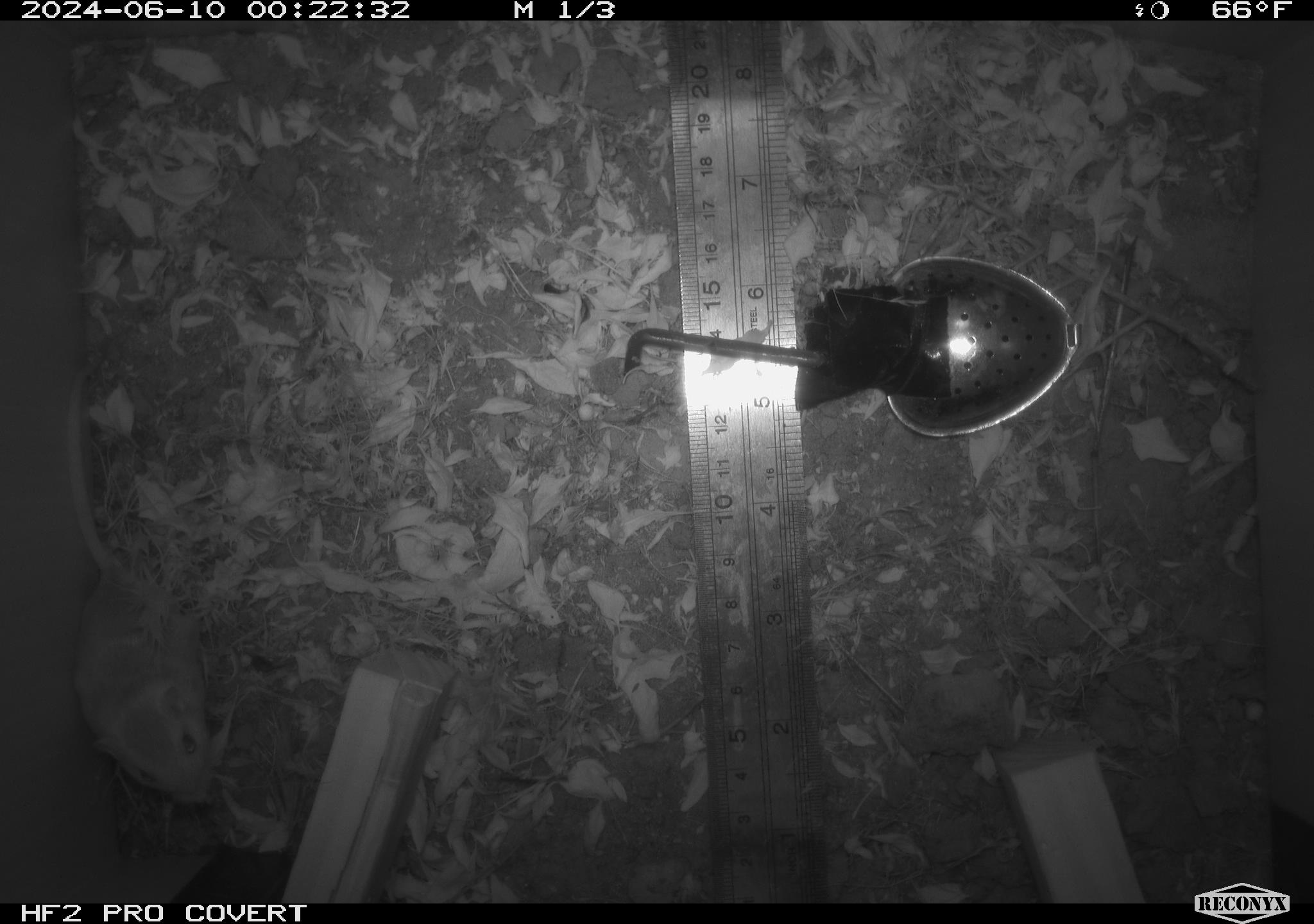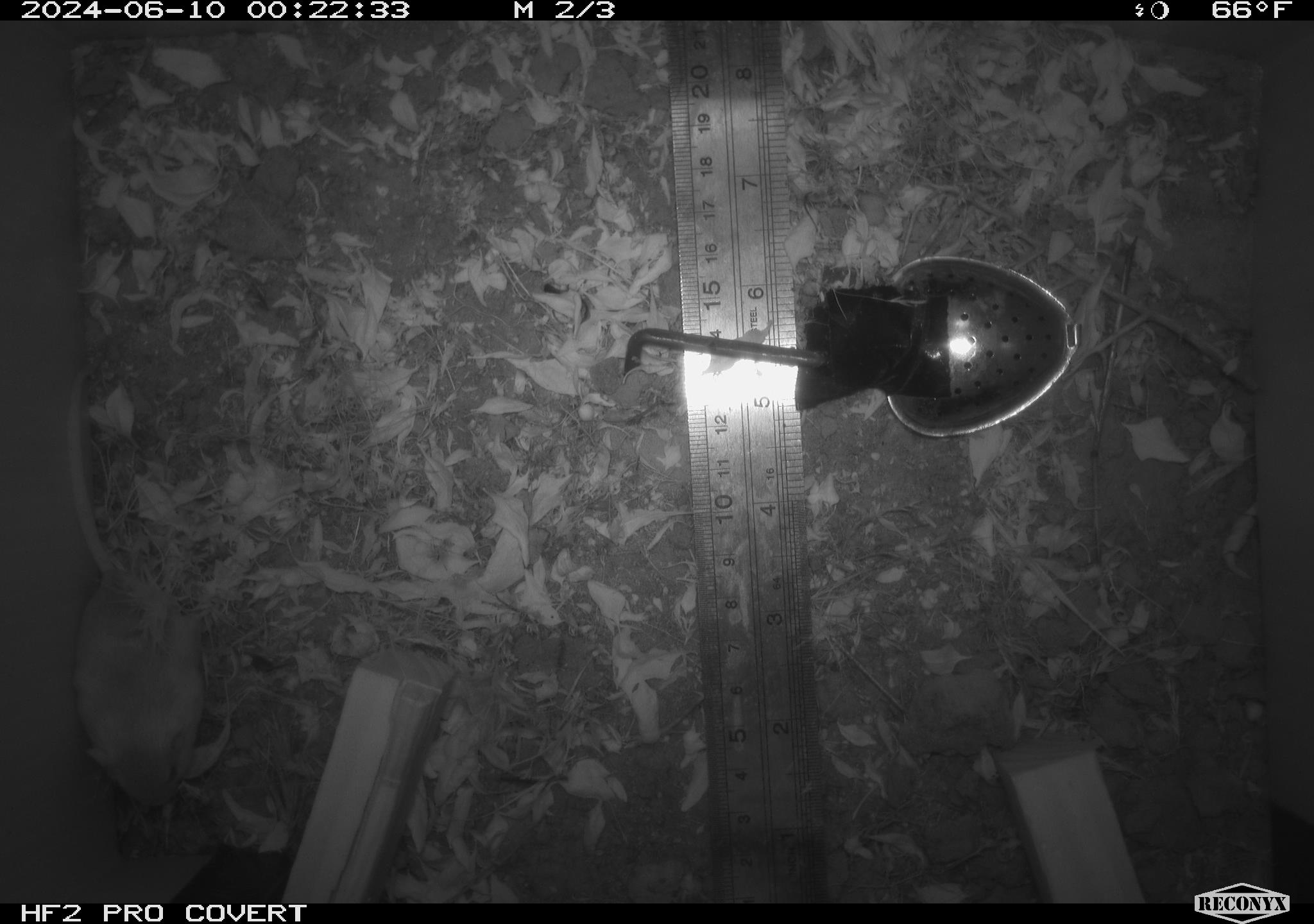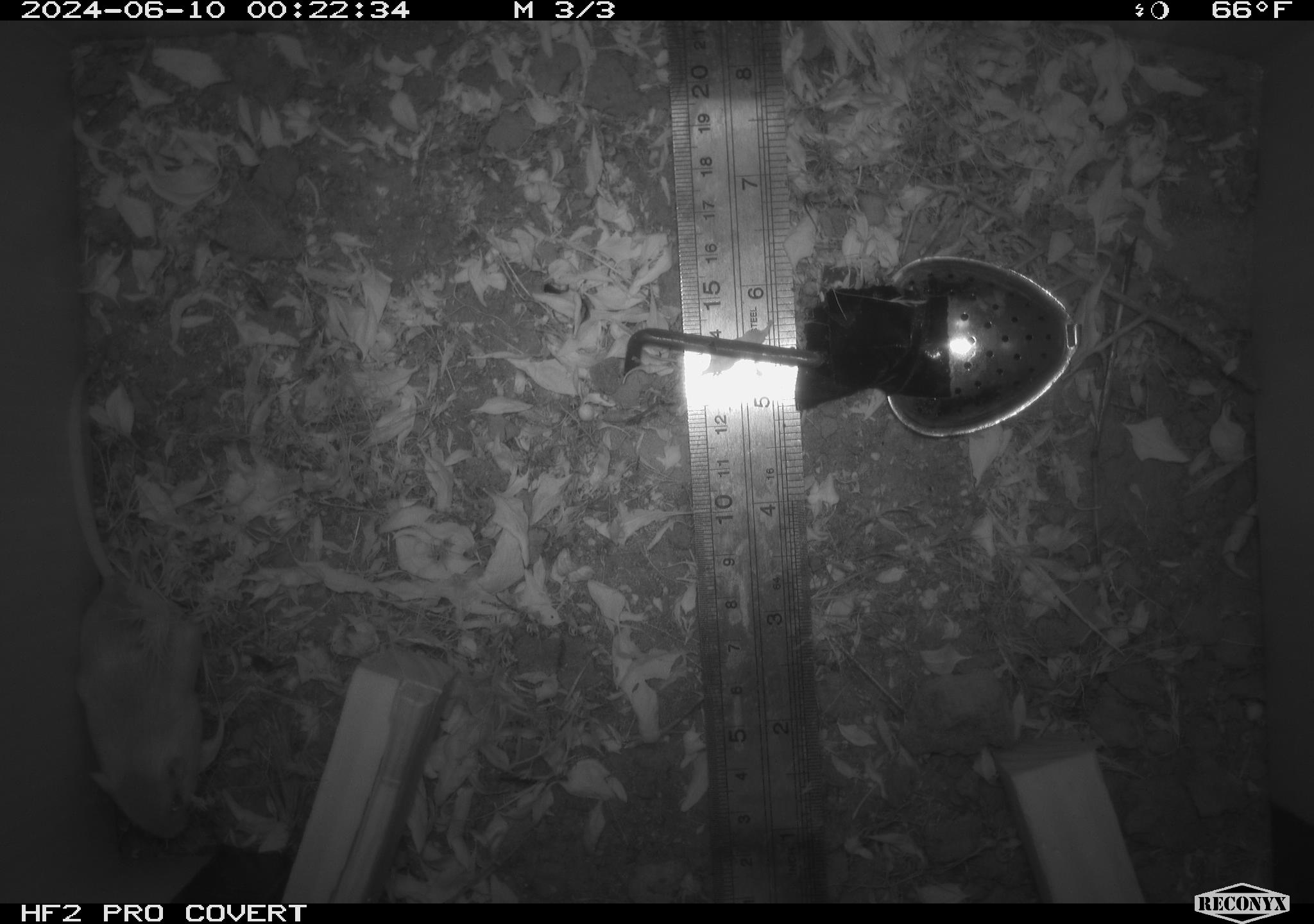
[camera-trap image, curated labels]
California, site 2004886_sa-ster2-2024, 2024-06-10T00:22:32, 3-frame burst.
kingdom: Animalia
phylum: Chordata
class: Mammalia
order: Rodentia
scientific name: Rodentia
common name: mouse species